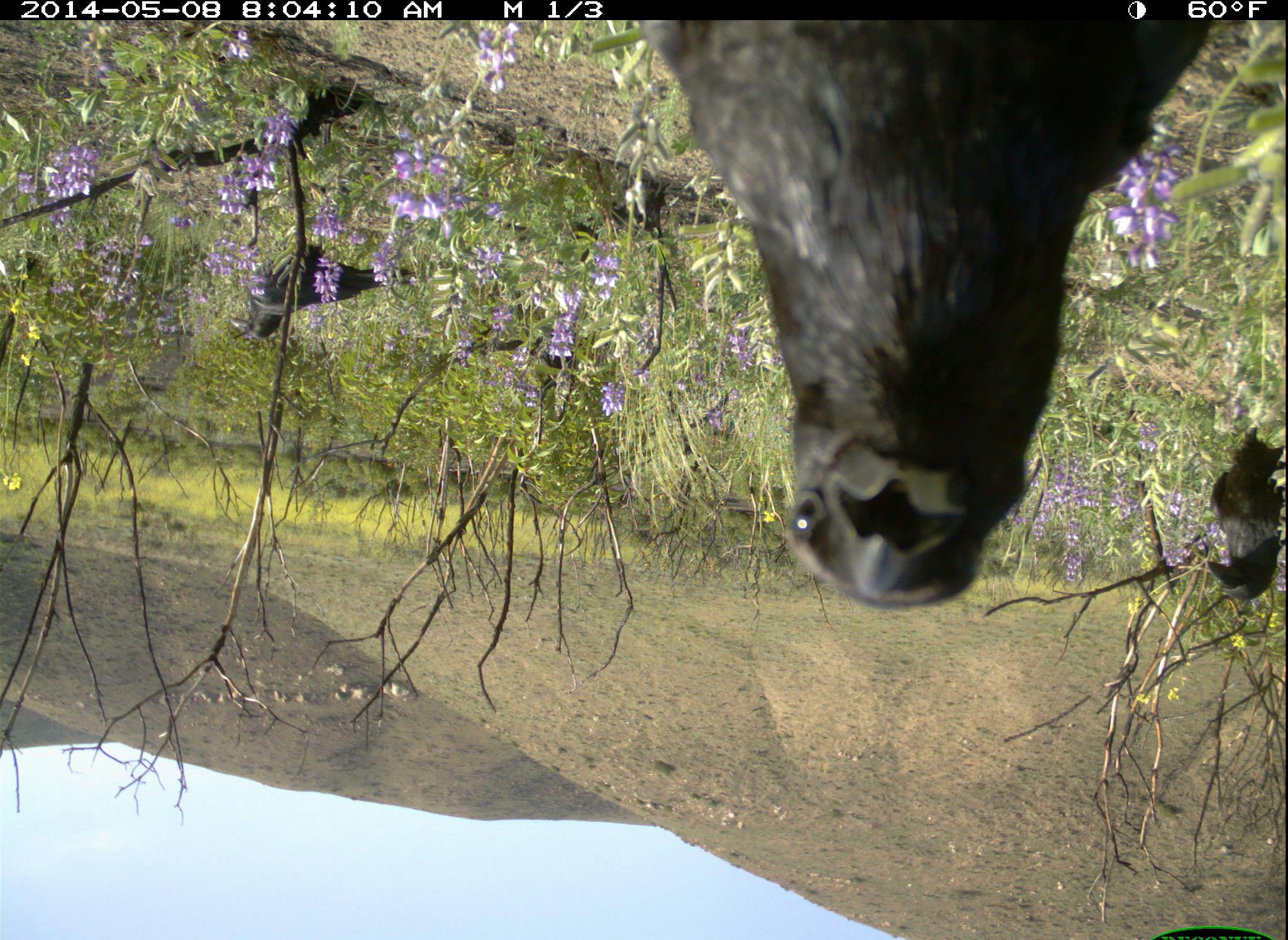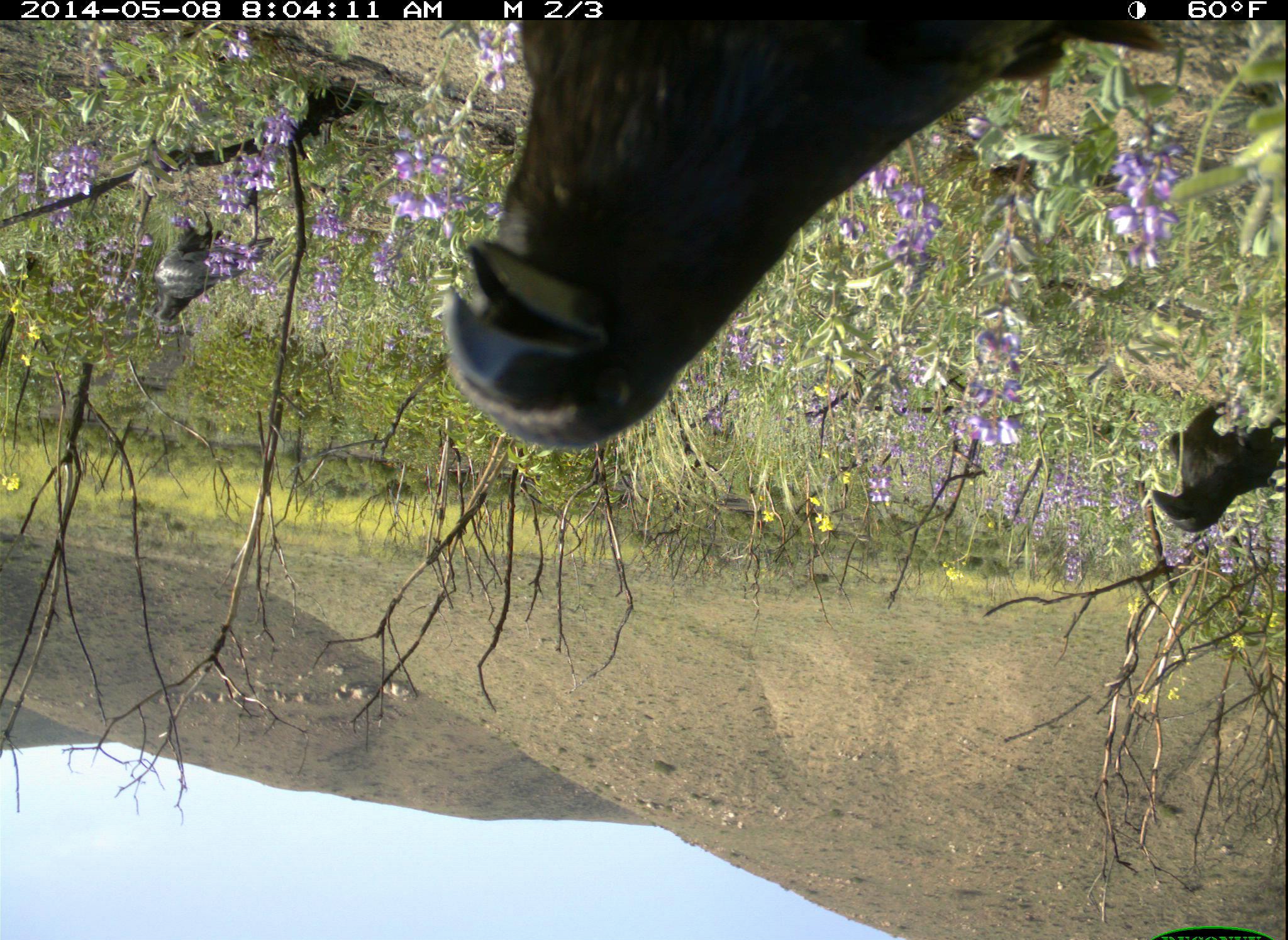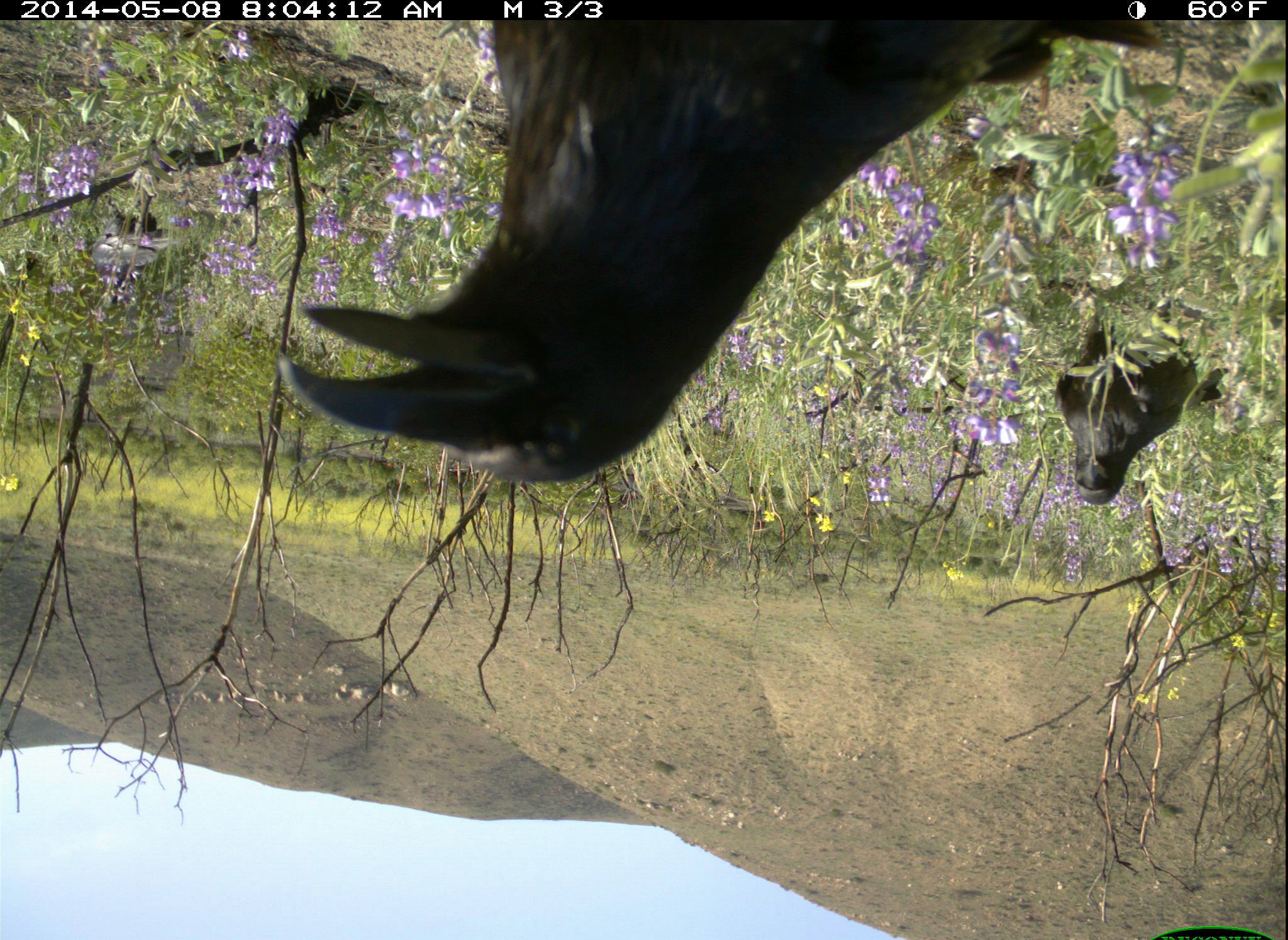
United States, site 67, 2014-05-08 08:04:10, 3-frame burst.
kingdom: Animalia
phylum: Chordata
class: Aves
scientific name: Aves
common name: bird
Bird (Aves).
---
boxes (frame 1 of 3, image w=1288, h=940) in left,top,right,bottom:
bird: 640,19,1207,612; 225,210,417,341; 1209,423,1288,601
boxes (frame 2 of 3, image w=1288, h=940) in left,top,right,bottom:
bird: 436,19,1171,454; 1150,401,1286,539; 142,198,275,323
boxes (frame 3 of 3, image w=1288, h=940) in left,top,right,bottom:
bird: 279,15,1163,485; 1052,285,1235,508; 90,195,188,308